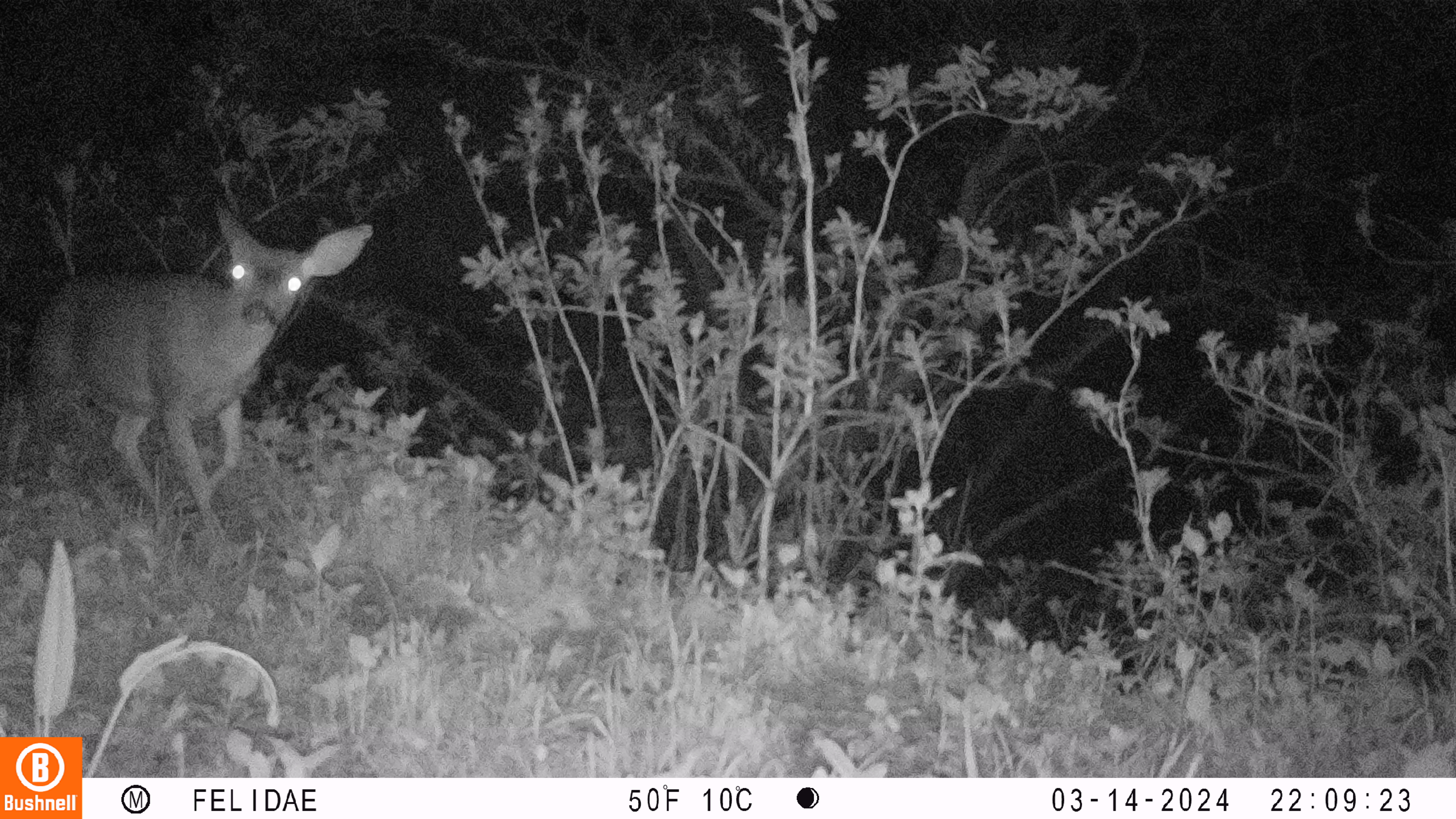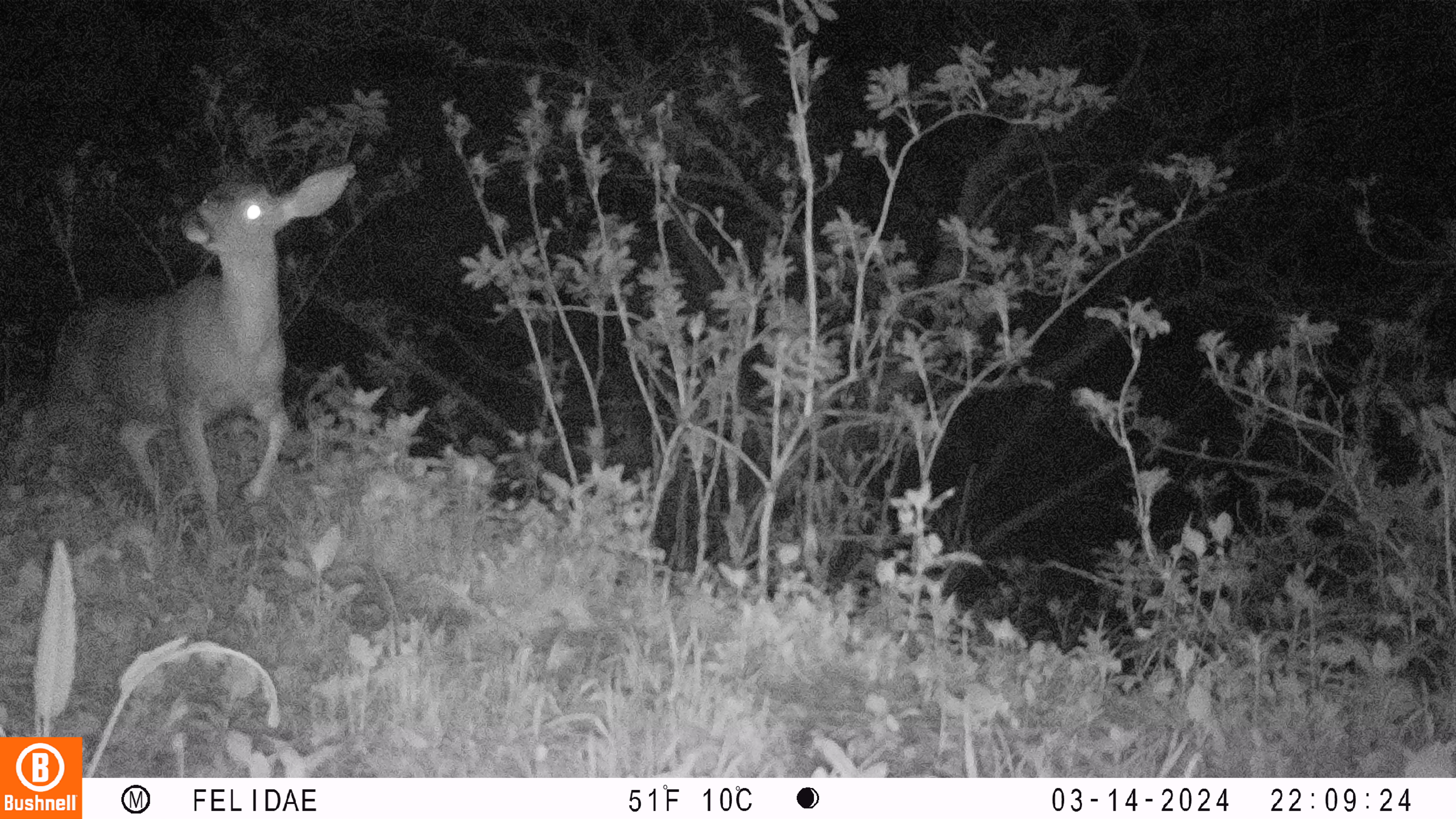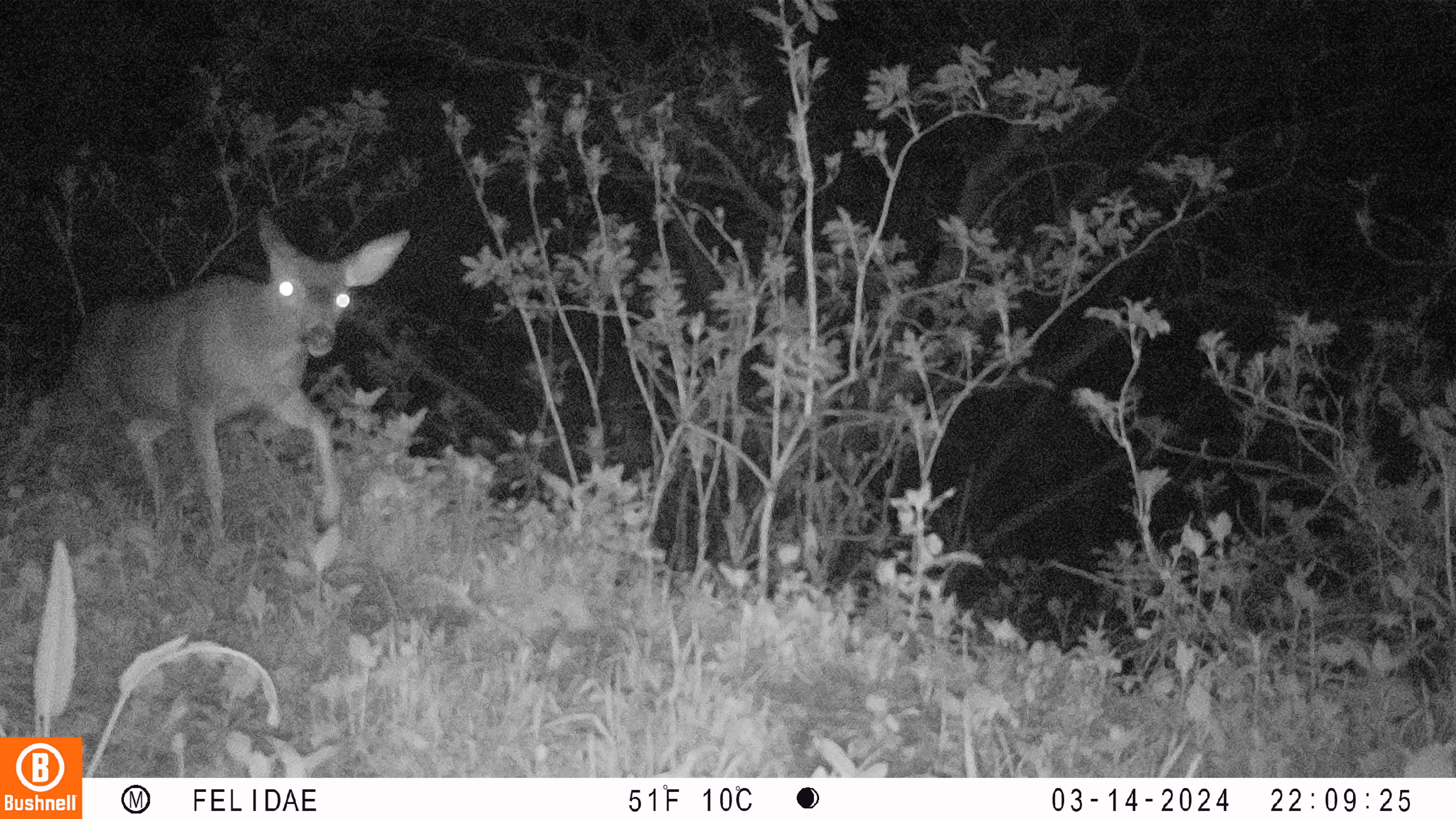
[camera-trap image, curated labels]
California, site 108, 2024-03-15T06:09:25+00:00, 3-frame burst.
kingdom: Animalia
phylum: Chordata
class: Mammalia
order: Artiodactyla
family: Cervidae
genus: Odocoileus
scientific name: Odocoileus hemionus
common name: mule deer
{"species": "mule deer (Odocoileus hemionus)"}